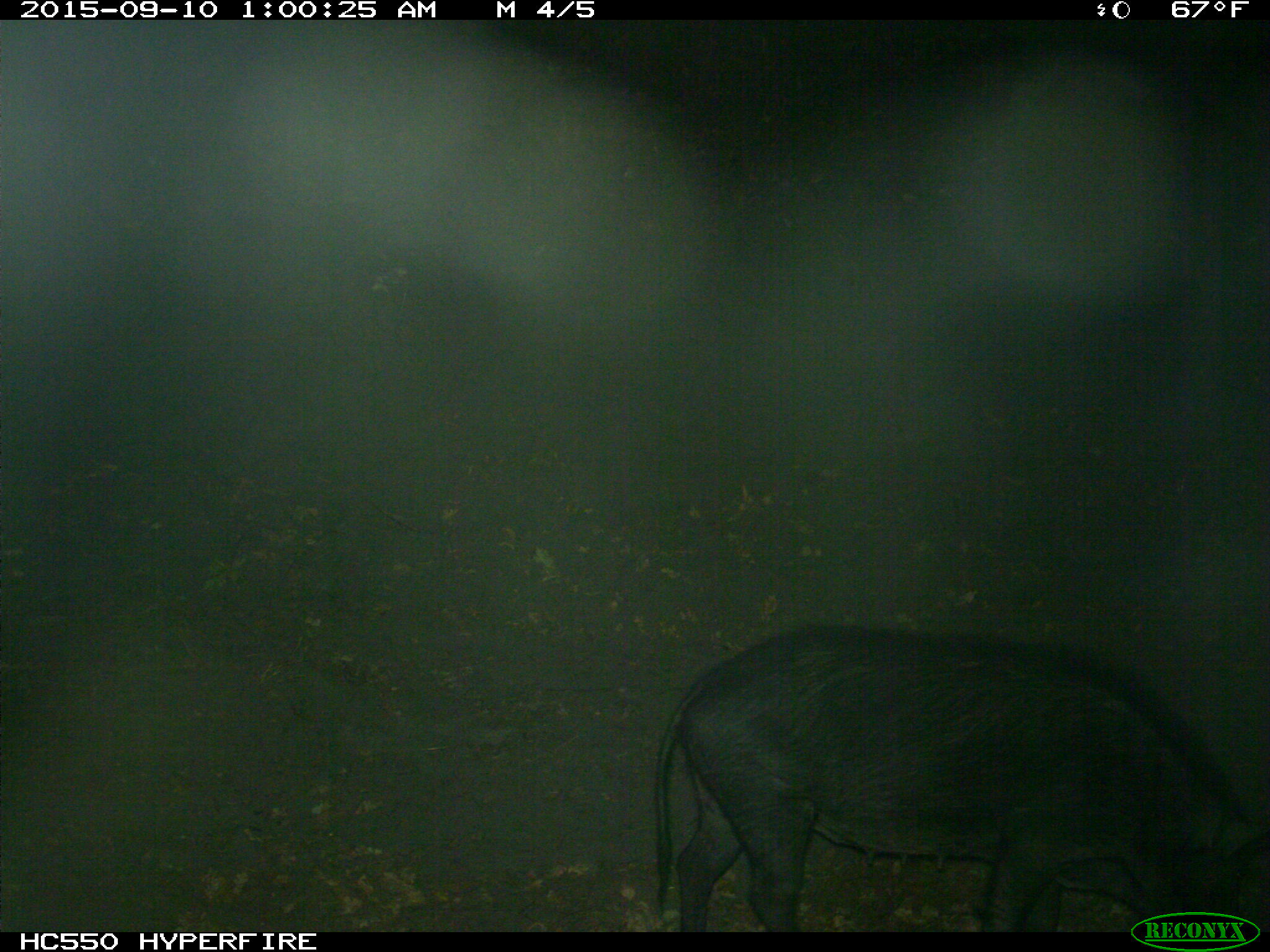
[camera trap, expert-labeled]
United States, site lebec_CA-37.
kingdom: Animalia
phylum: Chordata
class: Mammalia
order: Artiodactyla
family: Suidae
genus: Sus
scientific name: Sus scrofa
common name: wild boar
Sus scrofa (wild boar).